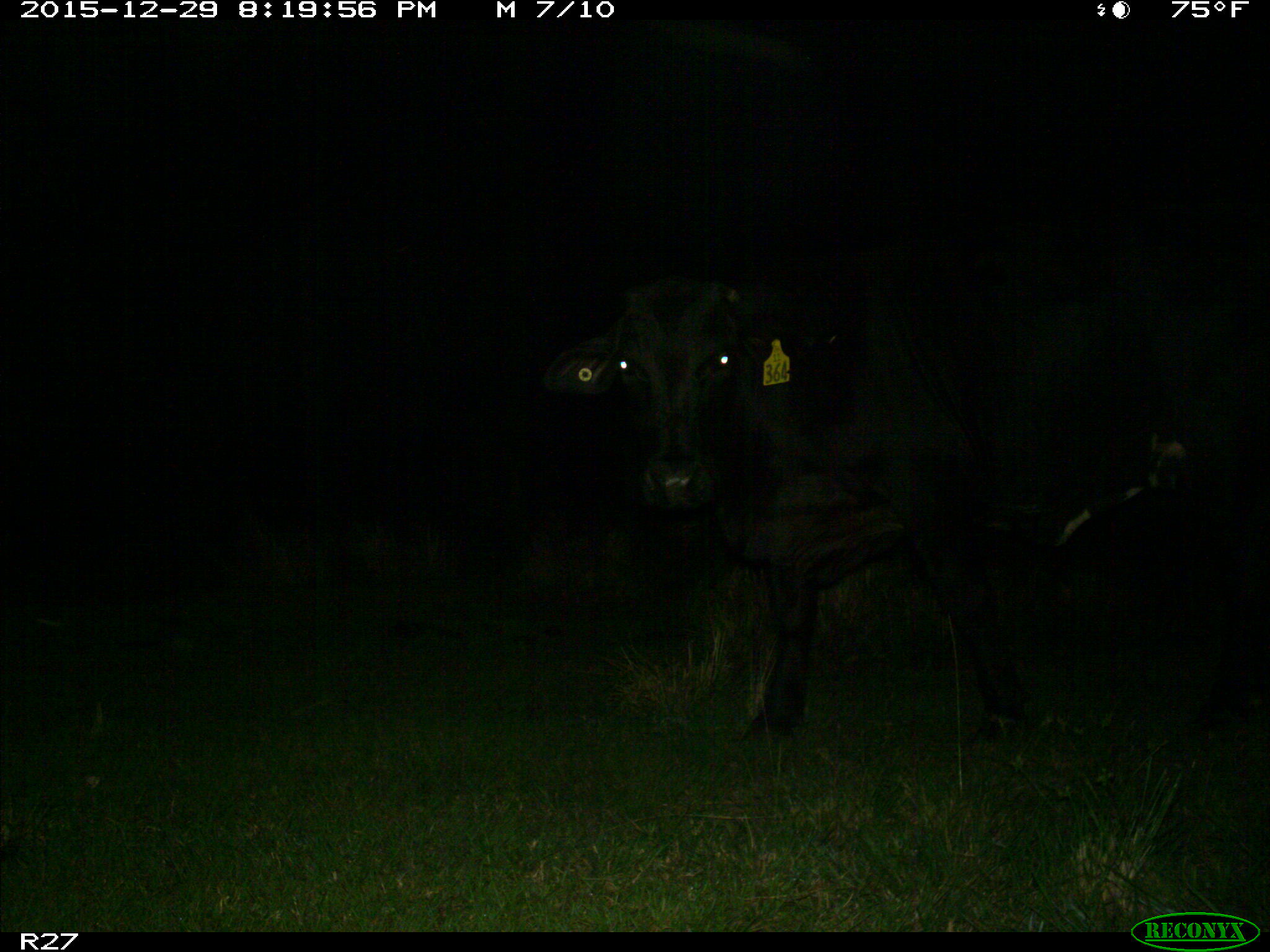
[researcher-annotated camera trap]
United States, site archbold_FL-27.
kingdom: Animalia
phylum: Chordata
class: Mammalia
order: Artiodactyla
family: Bovidae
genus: Bos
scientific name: Bos taurus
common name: domestic cow